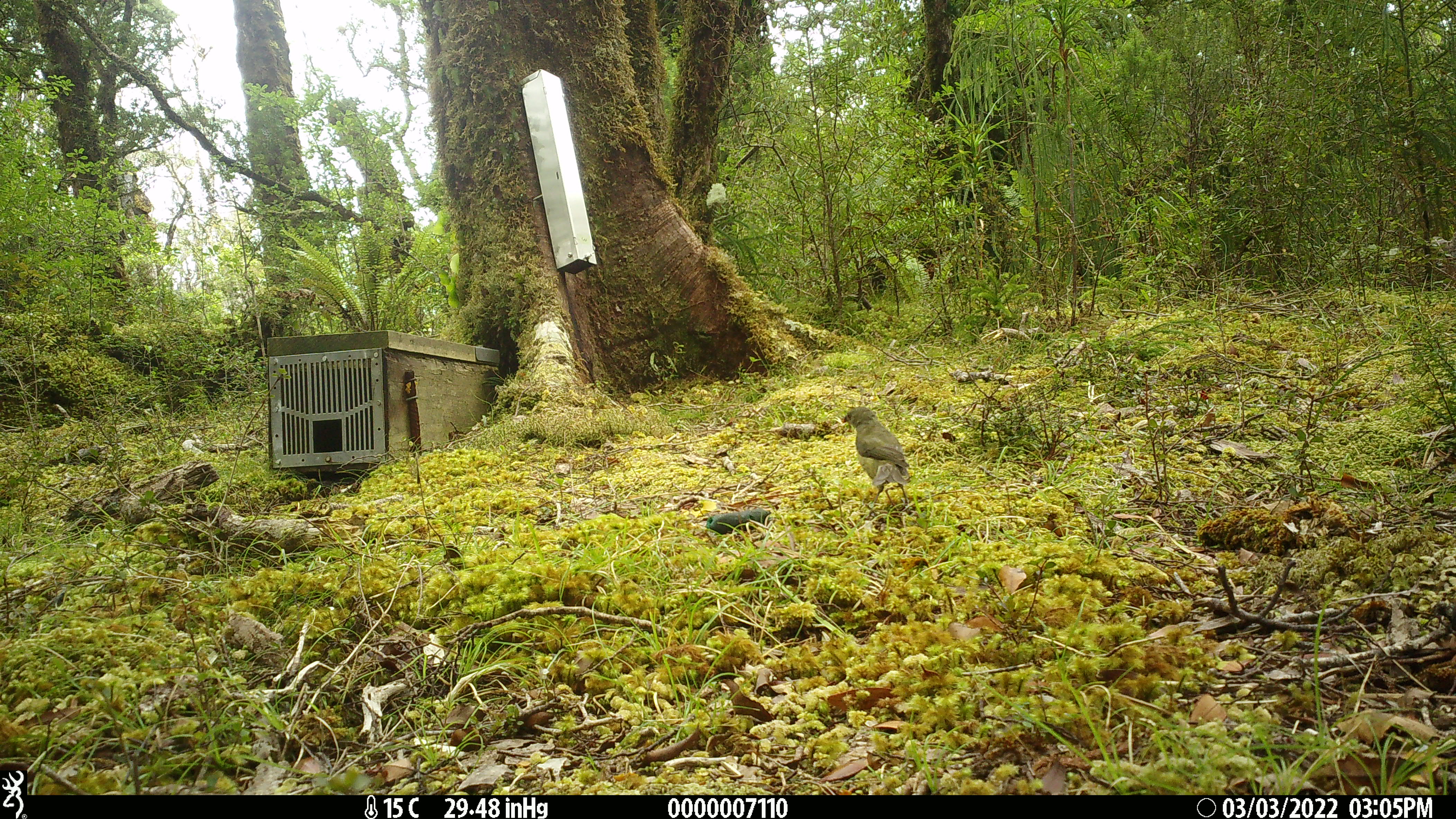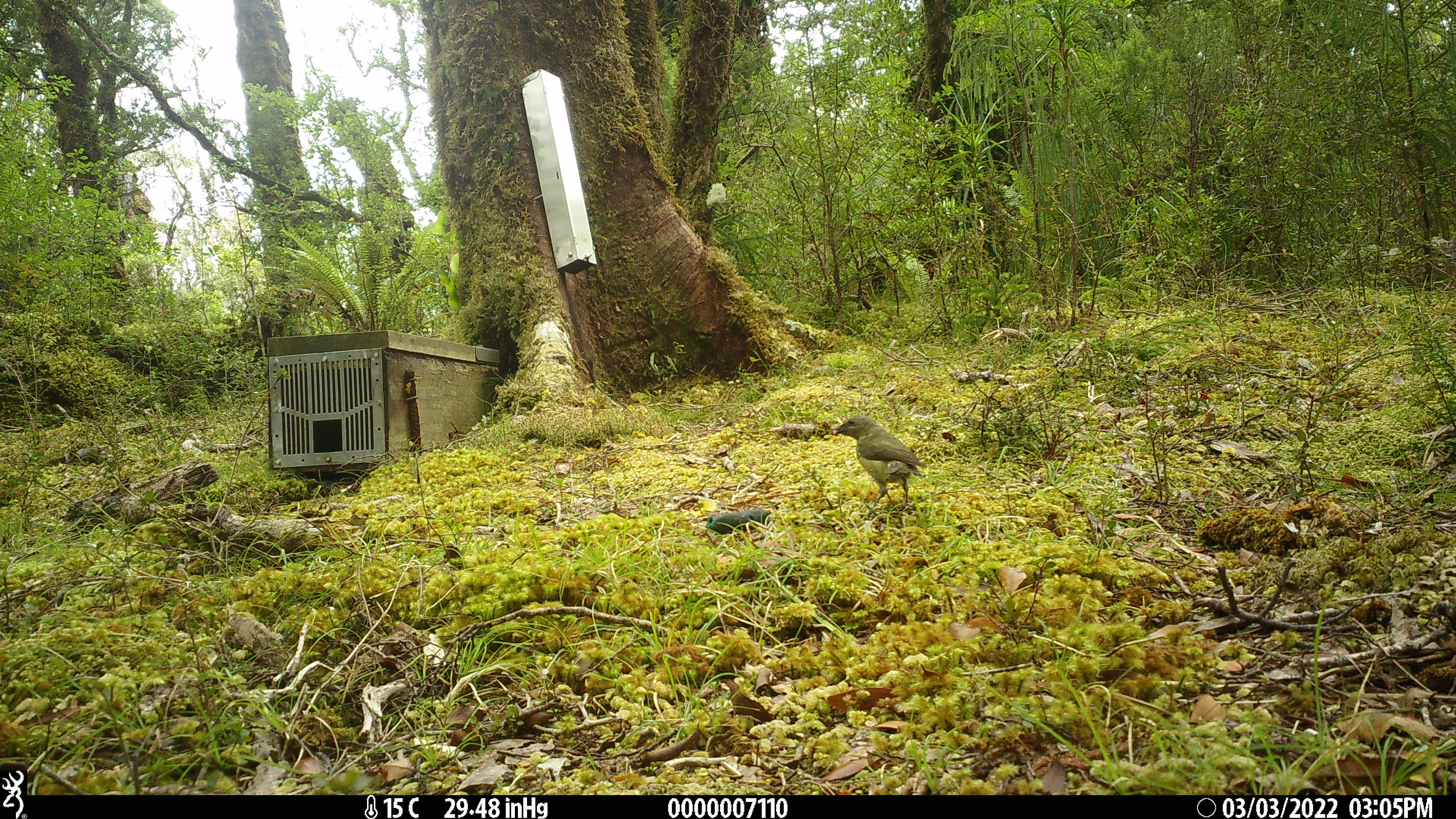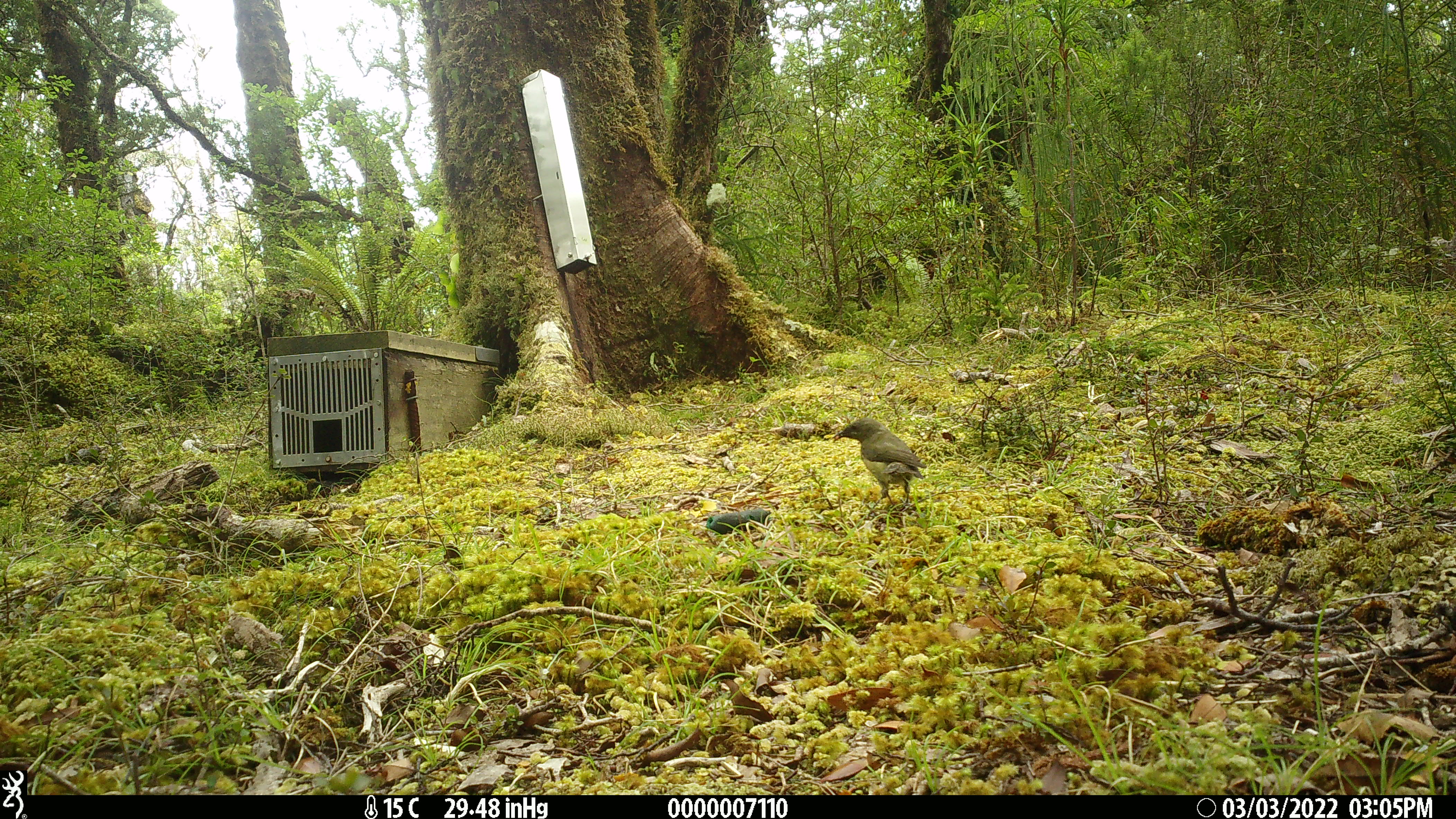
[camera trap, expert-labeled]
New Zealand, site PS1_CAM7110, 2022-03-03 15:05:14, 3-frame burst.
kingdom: Animalia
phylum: Chordata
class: Aves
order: Passeriformes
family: Meliphagidae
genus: Anthornis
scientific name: Anthornis melanura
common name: new zealand bellbird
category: bellbird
Bellbird (new zealand bellbird) (Anthornis melanura).